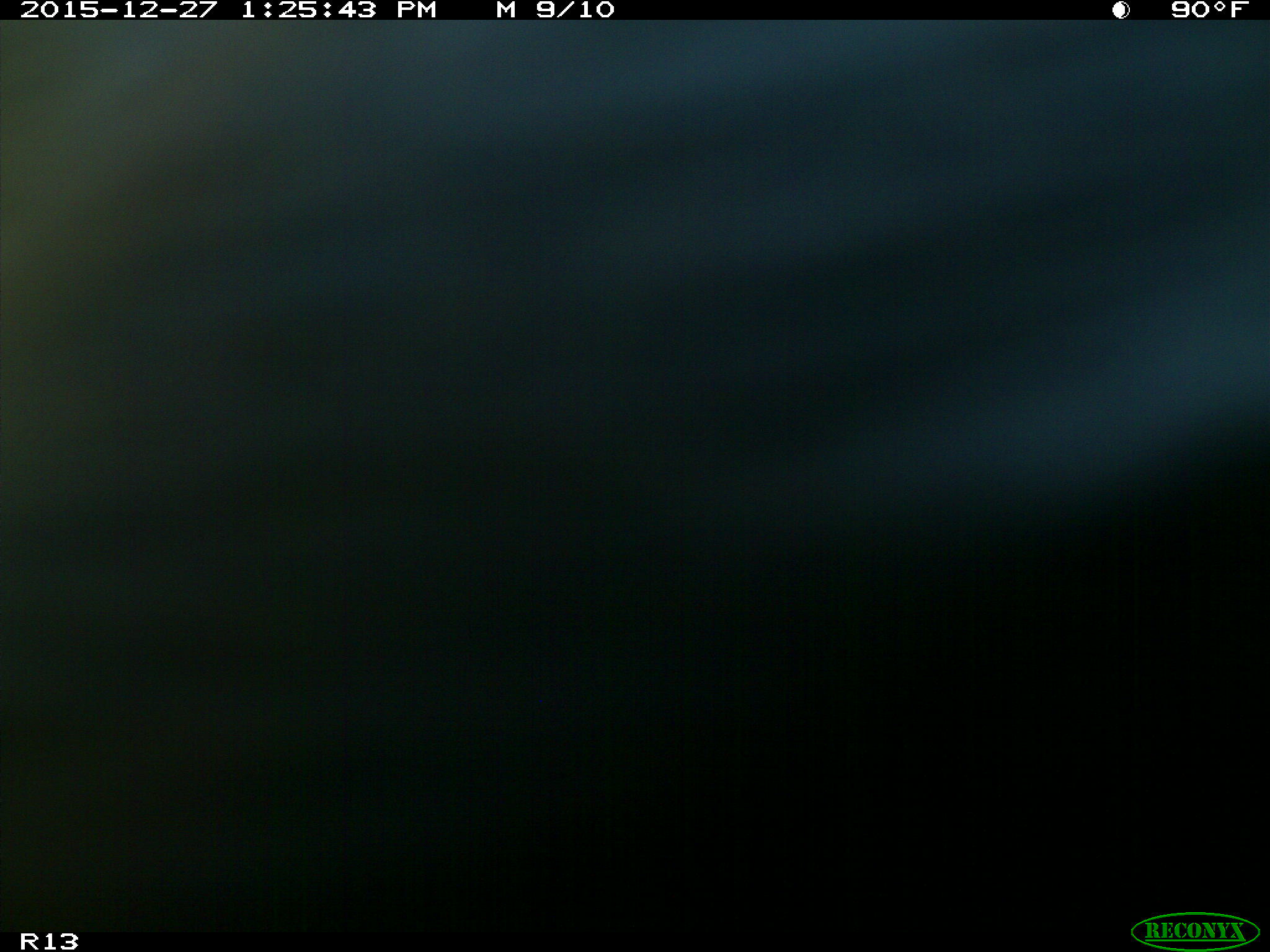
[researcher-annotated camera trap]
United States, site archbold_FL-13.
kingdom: Animalia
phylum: Chordata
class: Mammalia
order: Artiodactyla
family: Bovidae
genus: Bos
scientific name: Bos taurus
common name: domestic cow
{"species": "Bos taurus (domestic cow)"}